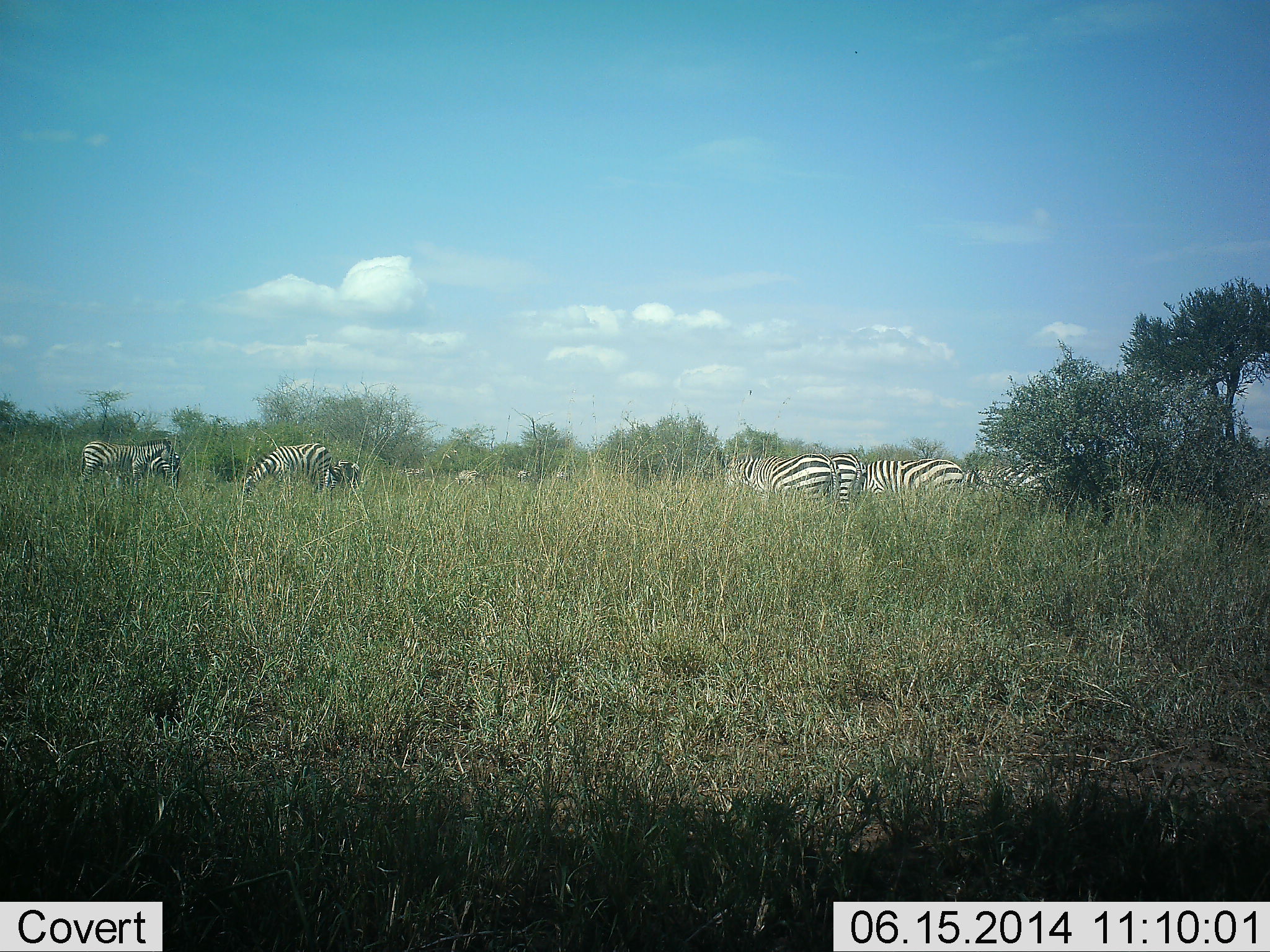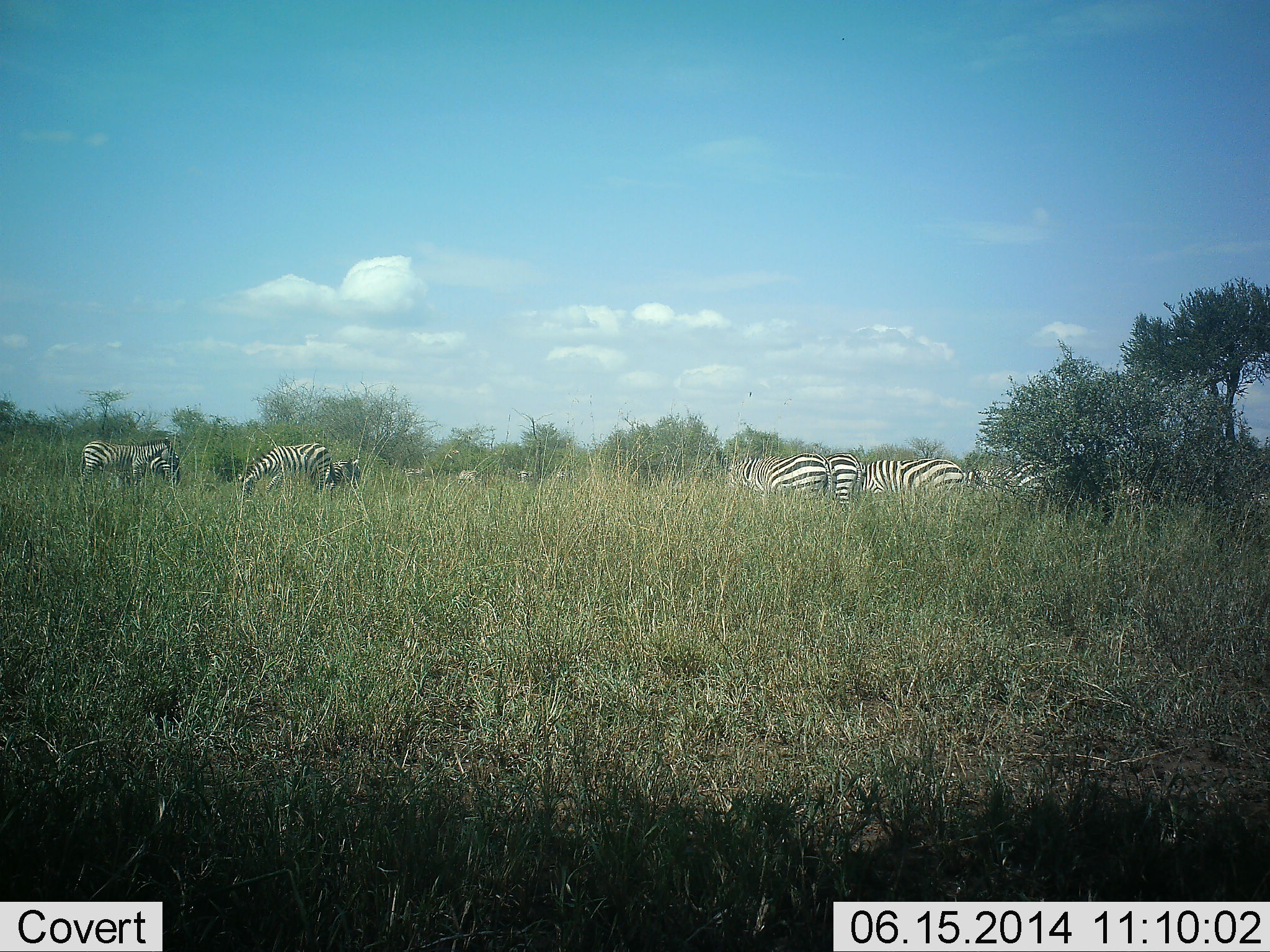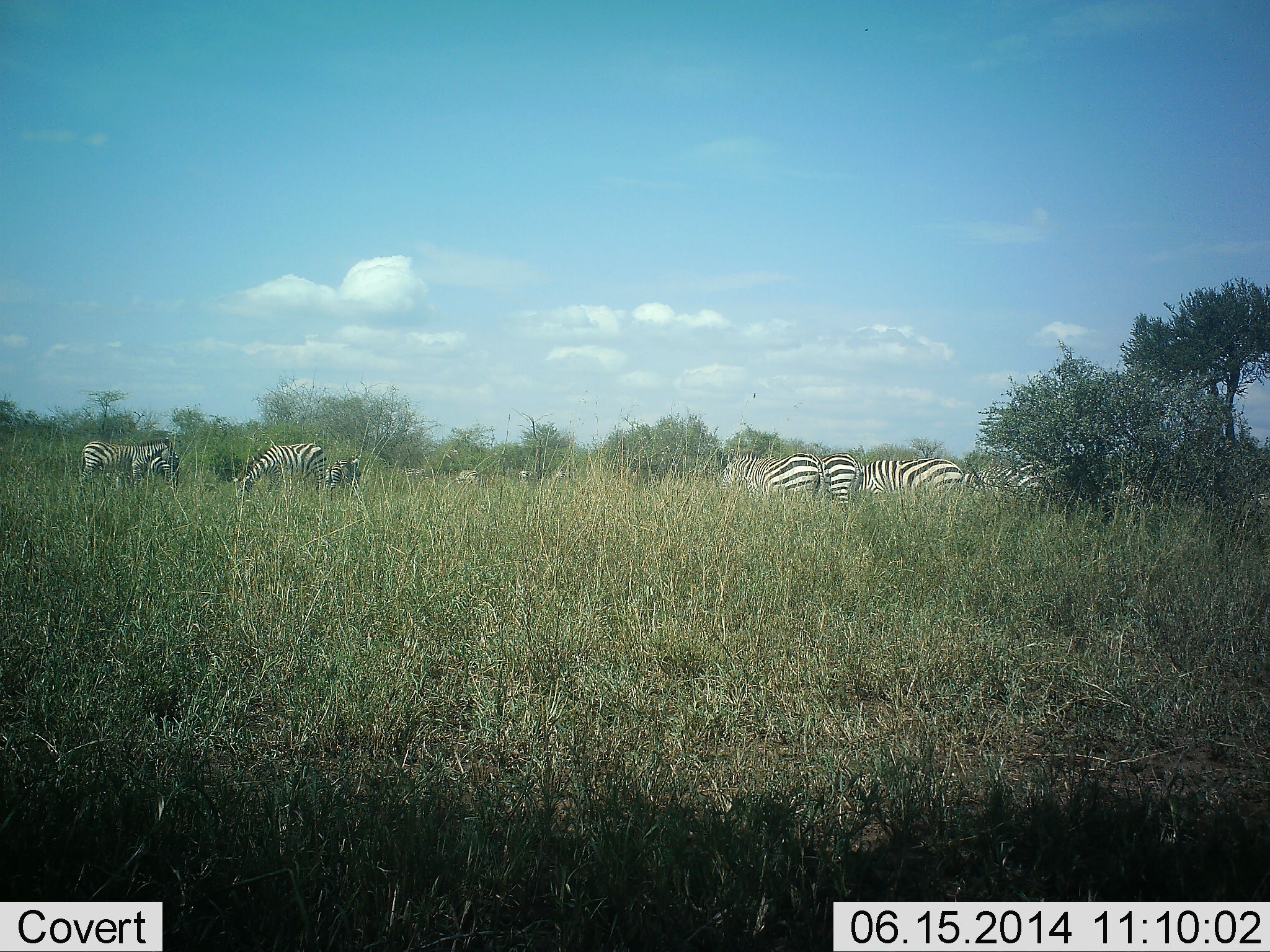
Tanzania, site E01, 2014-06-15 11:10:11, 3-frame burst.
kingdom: Animalia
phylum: Chordata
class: Mammalia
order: Perissodactyla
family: Equidae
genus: Equus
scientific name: Equus quagga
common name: plains zebra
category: zebra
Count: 10.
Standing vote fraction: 50%.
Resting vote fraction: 0%.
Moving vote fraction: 0%.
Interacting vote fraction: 10%.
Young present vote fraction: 0%.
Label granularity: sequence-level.